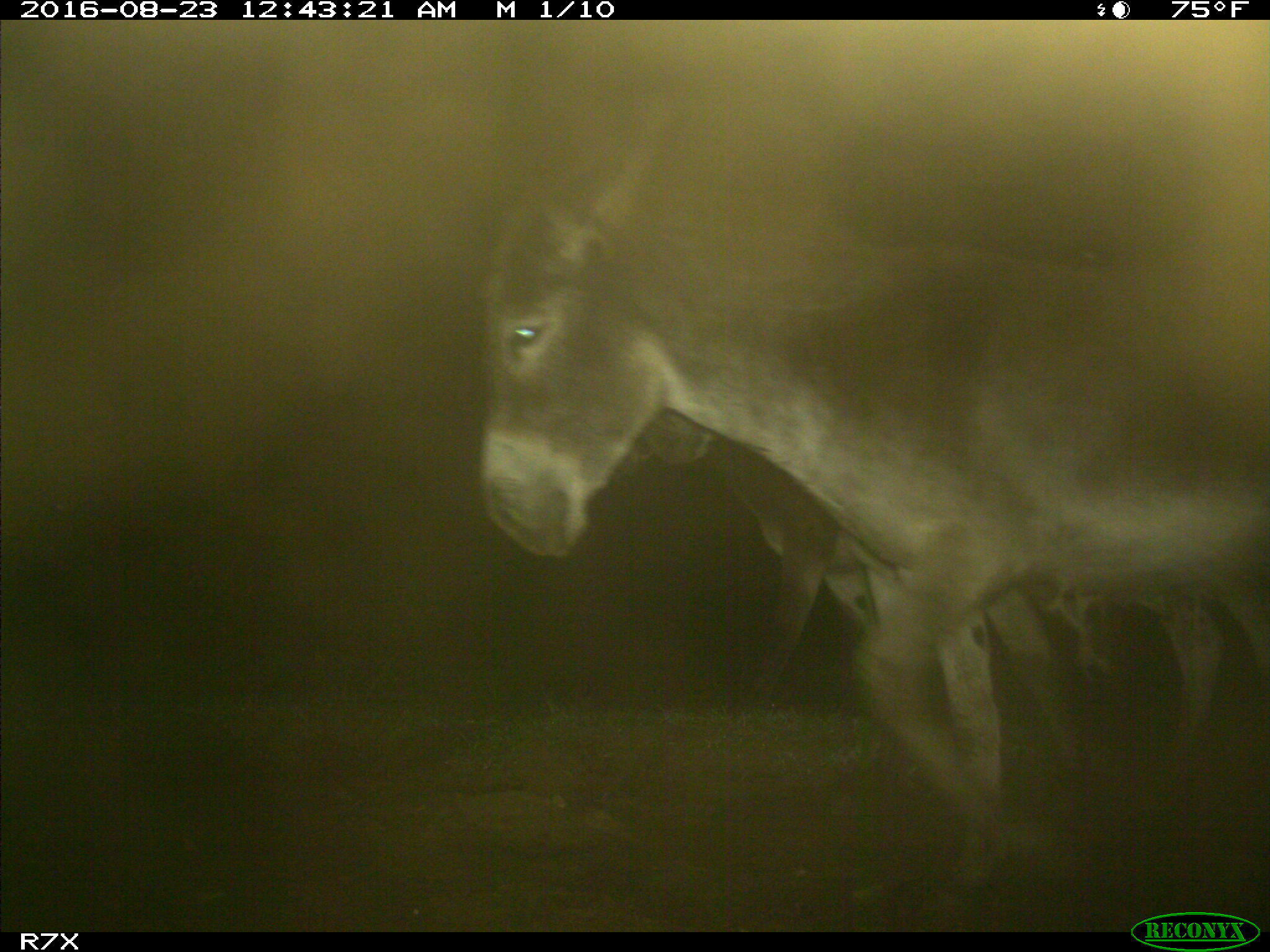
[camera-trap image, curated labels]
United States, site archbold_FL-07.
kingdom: Animalia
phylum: Chordata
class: Mammalia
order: Perissodactyla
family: Equidae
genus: Equus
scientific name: Equus africanus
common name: african wild ass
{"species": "Equus africanus (african wild ass)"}